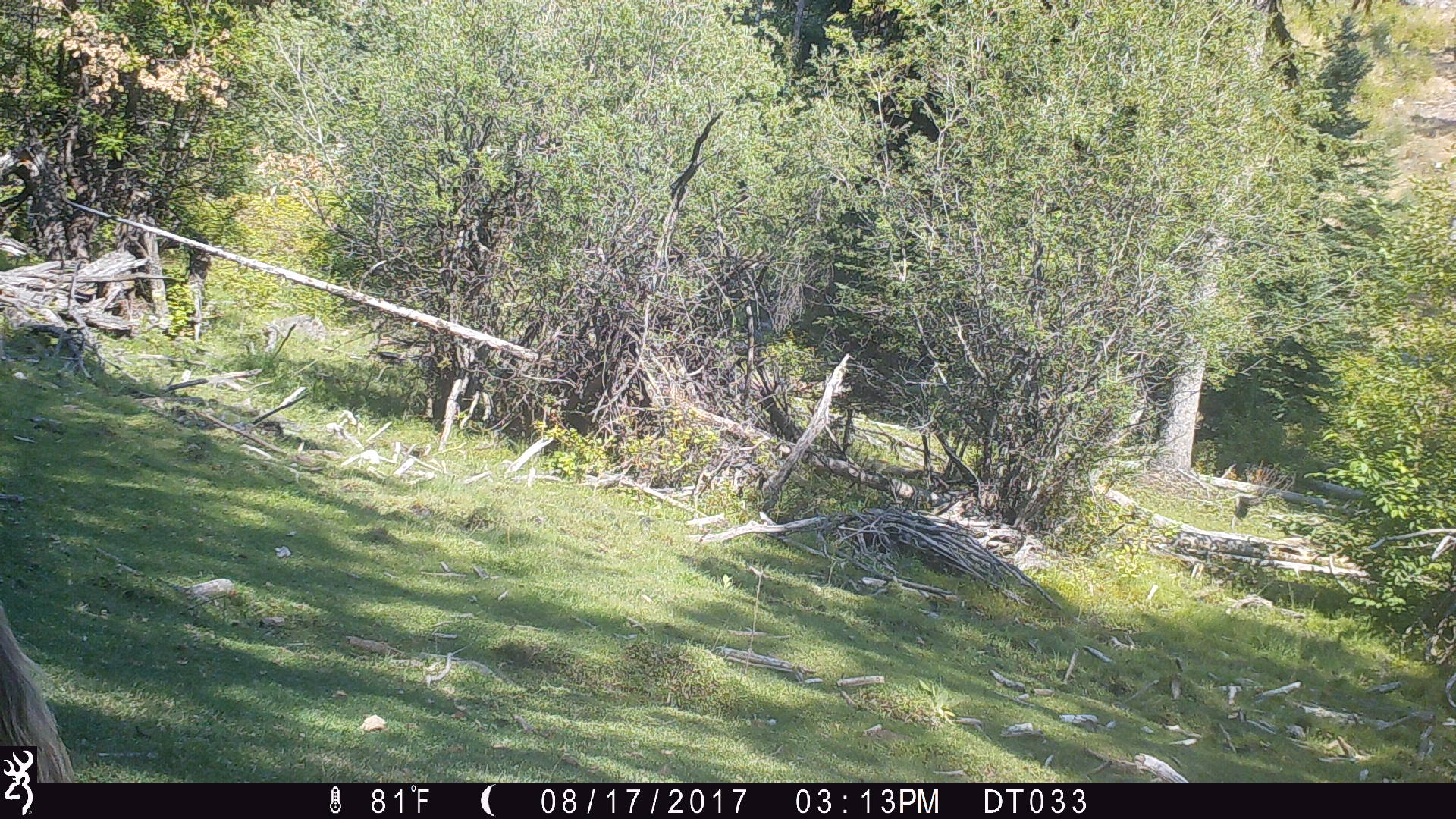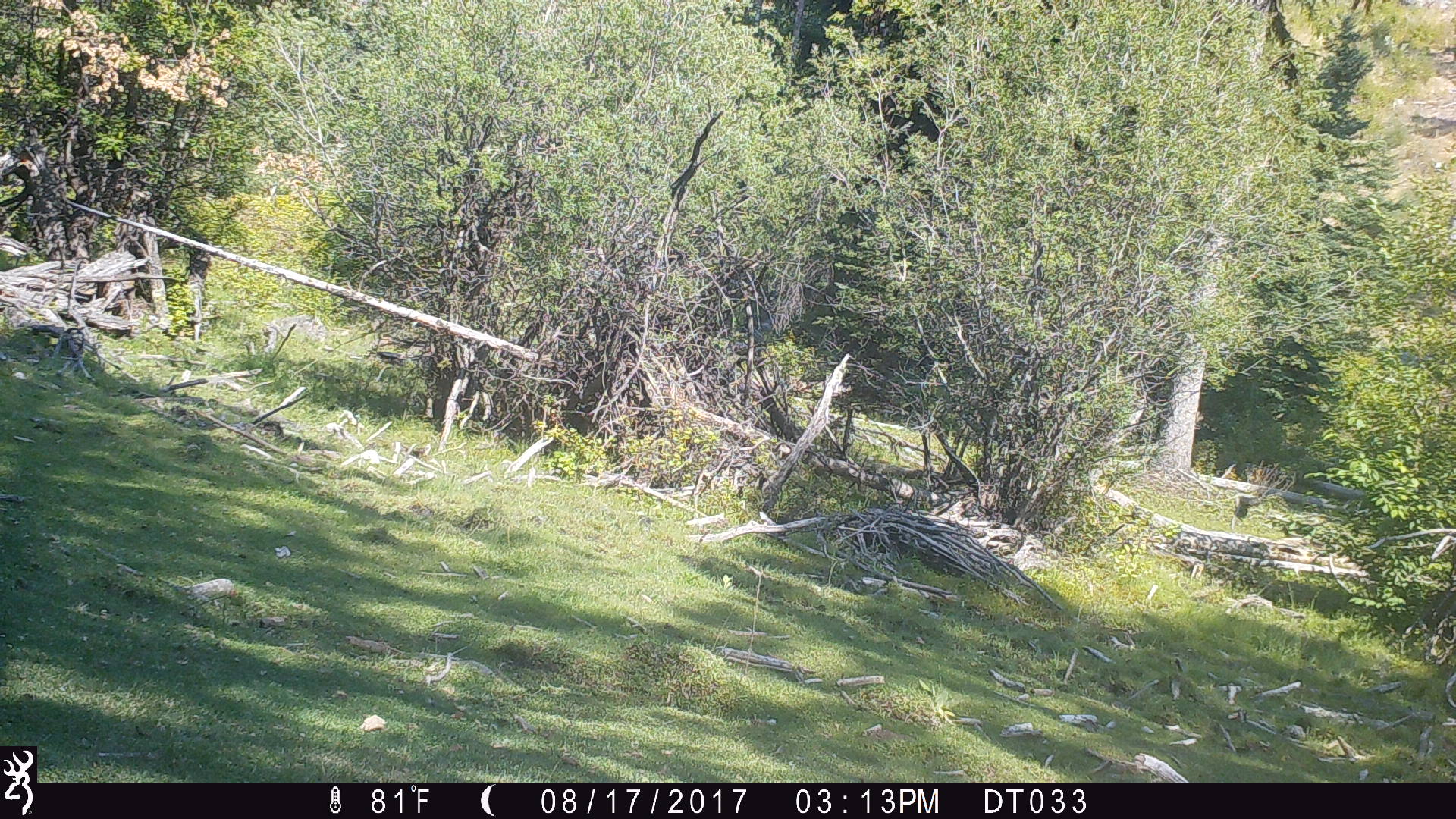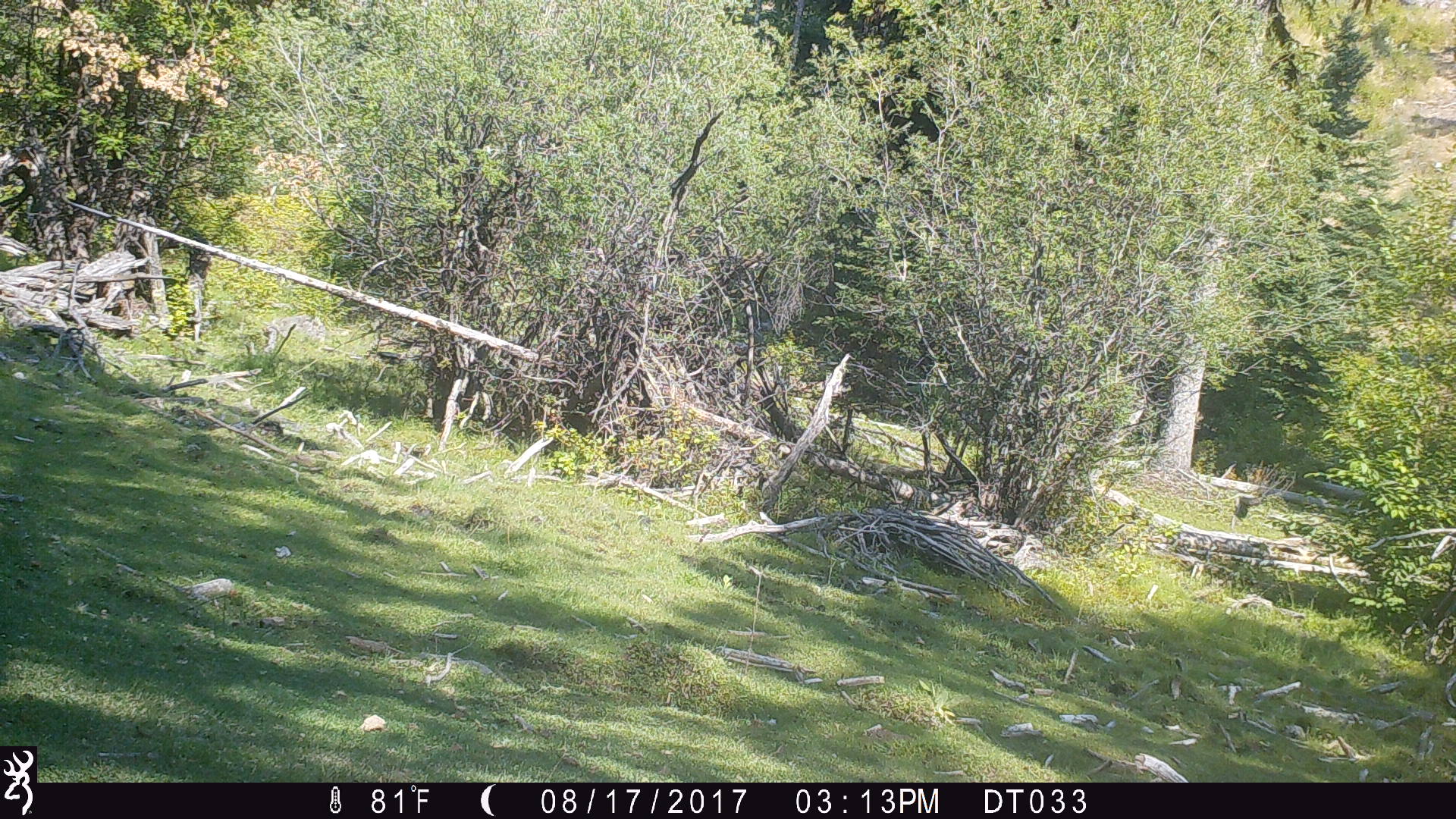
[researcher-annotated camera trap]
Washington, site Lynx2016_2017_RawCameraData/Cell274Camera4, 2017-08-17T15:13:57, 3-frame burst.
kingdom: Animalia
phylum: Chordata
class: Mammalia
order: Artiodactyla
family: Bovidae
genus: Bos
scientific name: Bos taurus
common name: domestic cattle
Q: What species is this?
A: Domestic cattle (Bos taurus).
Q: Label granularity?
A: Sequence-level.